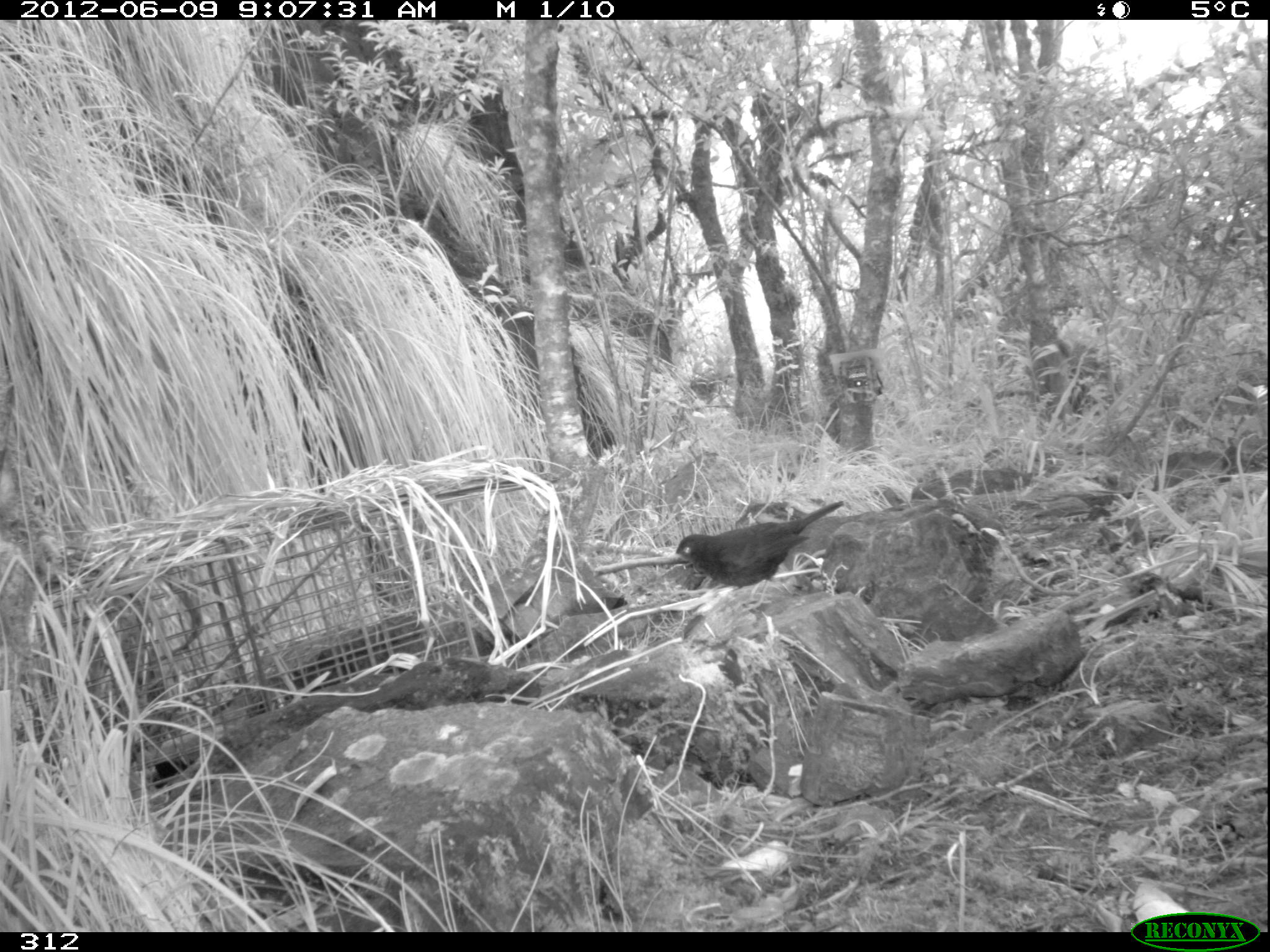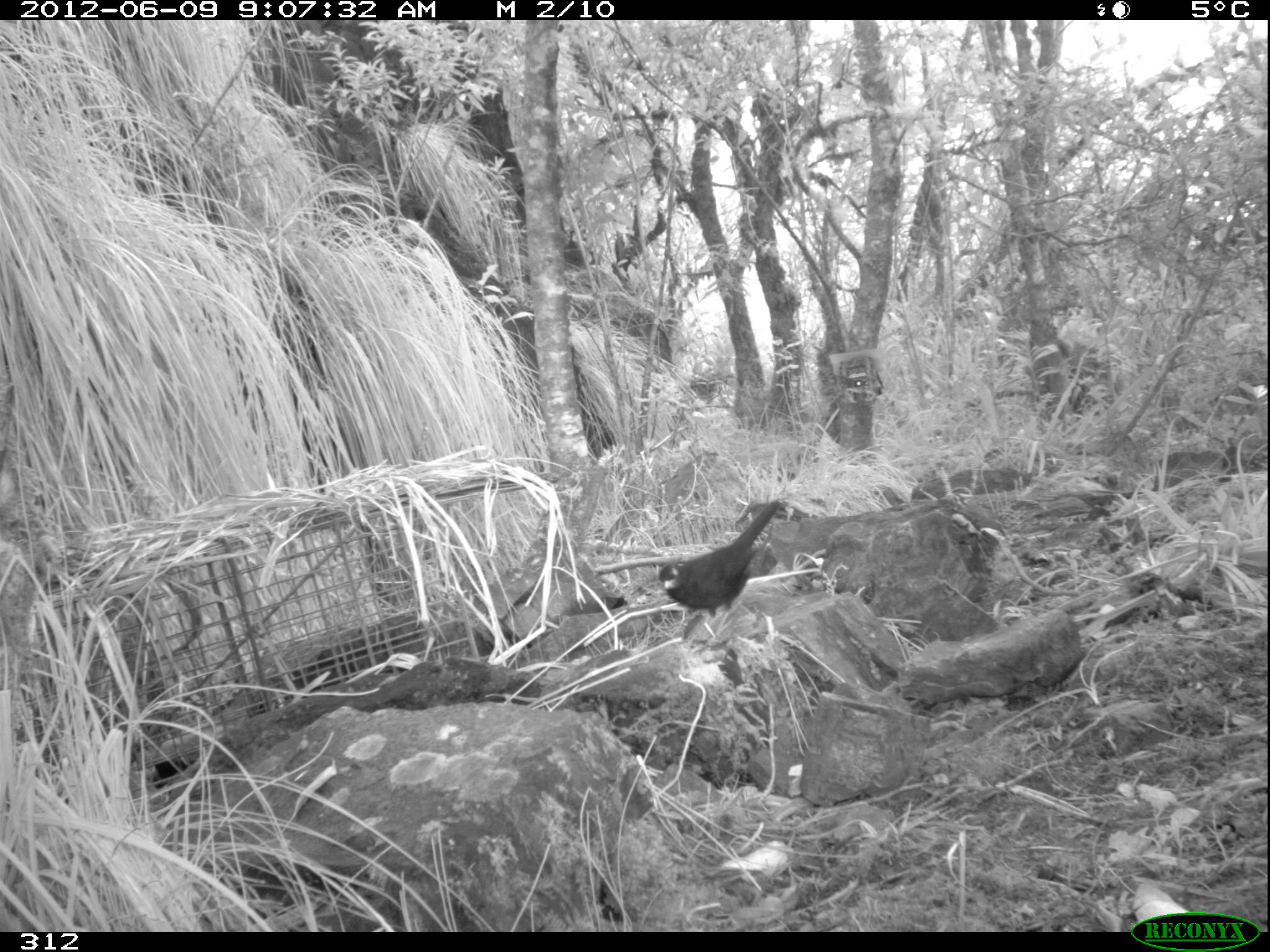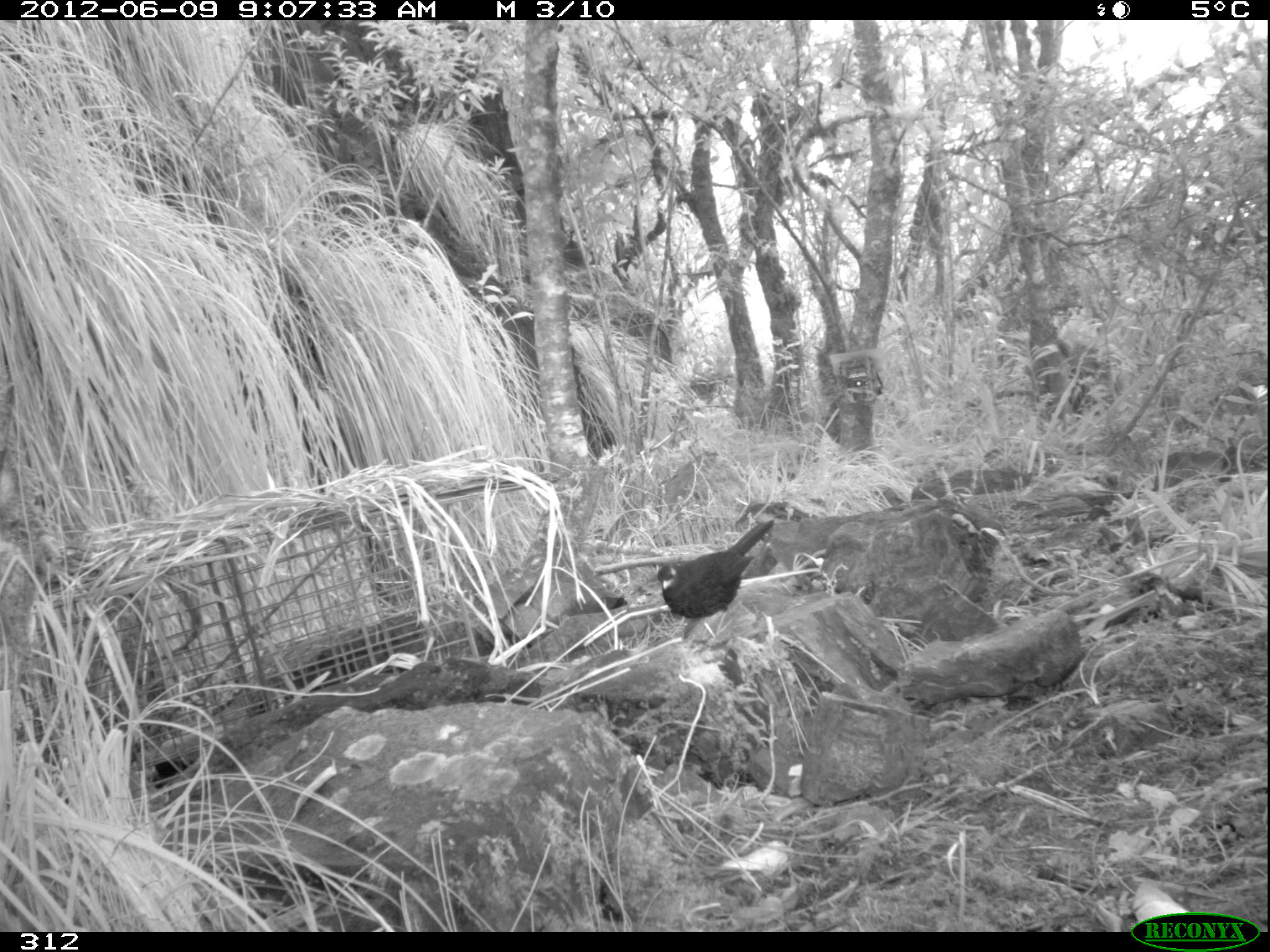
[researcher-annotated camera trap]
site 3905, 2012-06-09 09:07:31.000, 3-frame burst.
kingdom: Animalia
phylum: Chordata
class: Aves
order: Passeriformes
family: Turdidae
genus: Turdus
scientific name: Turdus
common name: true thrushes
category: turdus sp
Turdus sp (true thrushes) (Turdus).